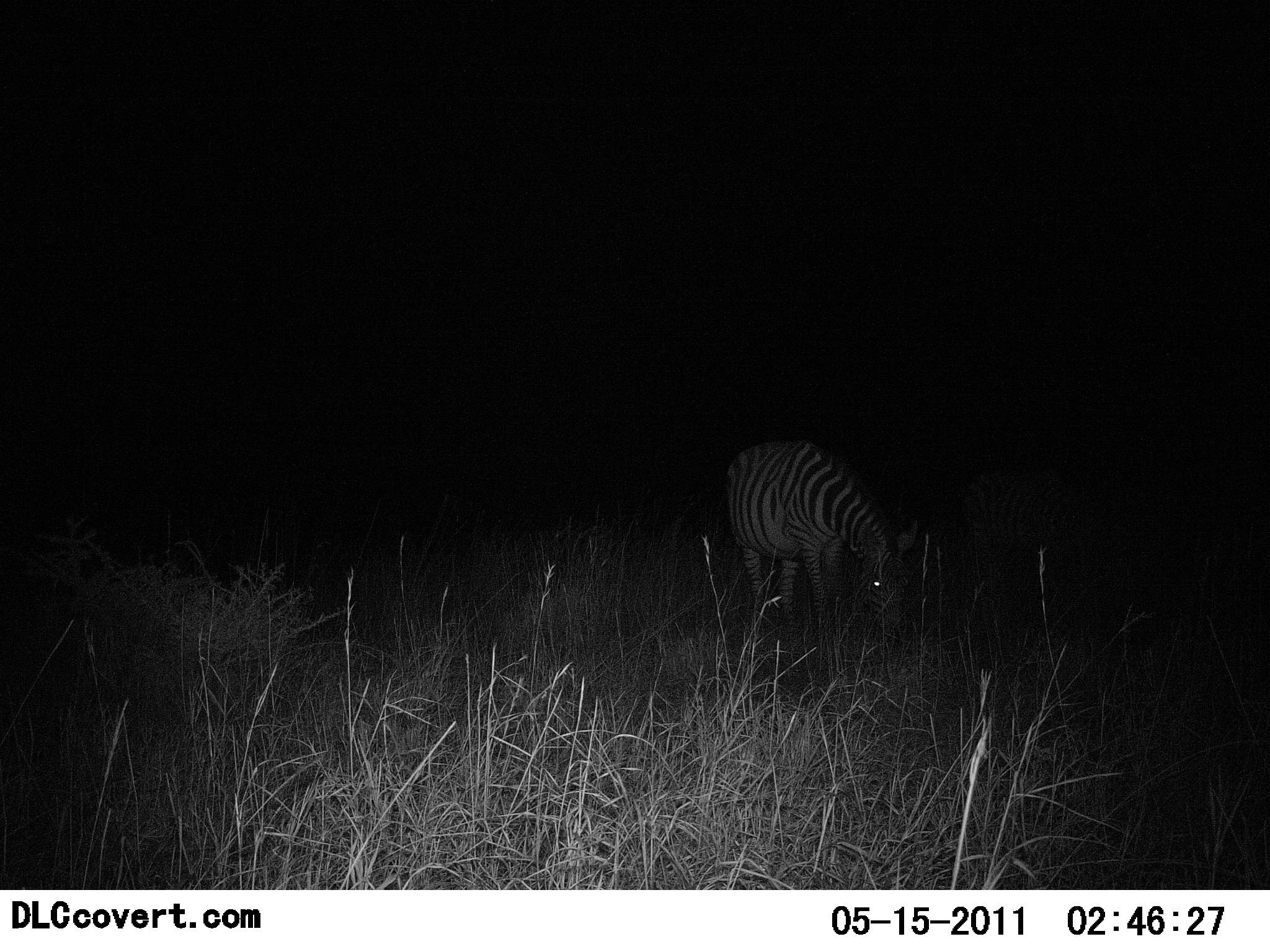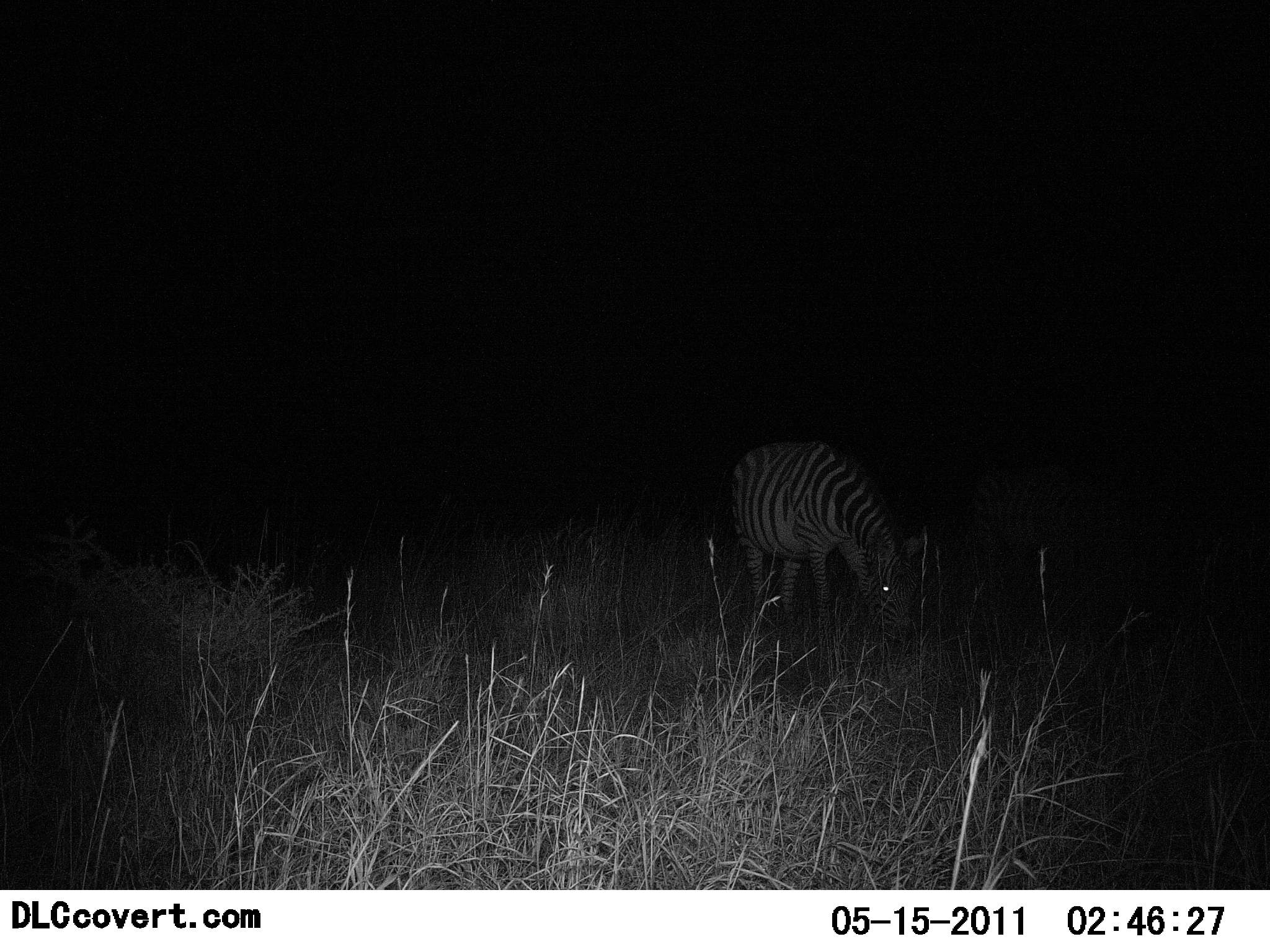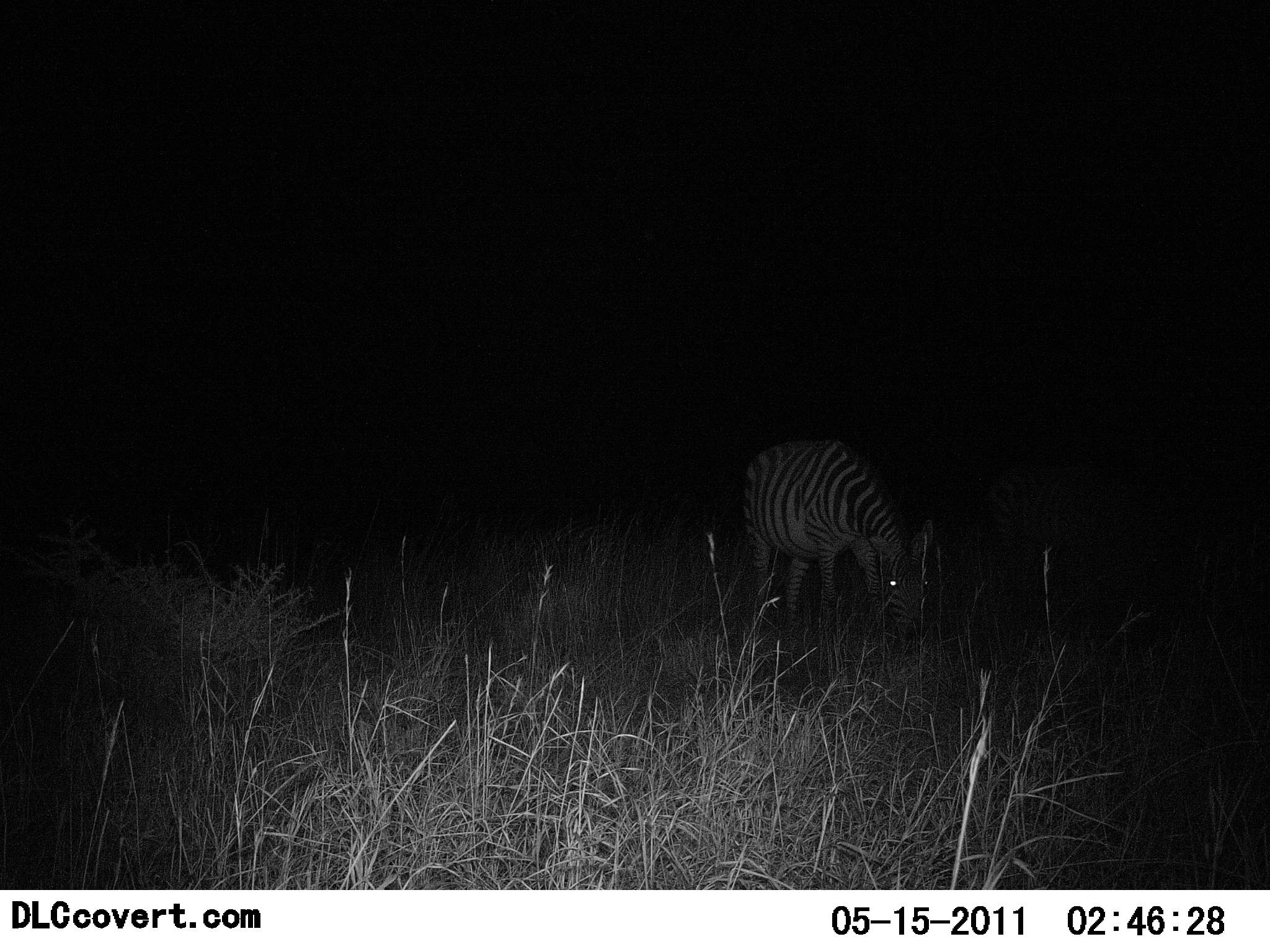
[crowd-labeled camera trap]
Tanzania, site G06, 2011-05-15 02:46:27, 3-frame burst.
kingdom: Animalia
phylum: Chordata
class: Mammalia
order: Perissodactyla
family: Equidae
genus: Equus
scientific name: Equus quagga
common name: plains zebra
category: zebra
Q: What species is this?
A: Zebra (plains zebra) (Equus quagga).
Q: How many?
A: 1.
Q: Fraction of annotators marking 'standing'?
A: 40%.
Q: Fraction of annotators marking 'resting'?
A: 0%.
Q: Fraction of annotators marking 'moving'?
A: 20%.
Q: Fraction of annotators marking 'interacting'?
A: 0%.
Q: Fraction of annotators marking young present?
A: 0%.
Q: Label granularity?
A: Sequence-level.